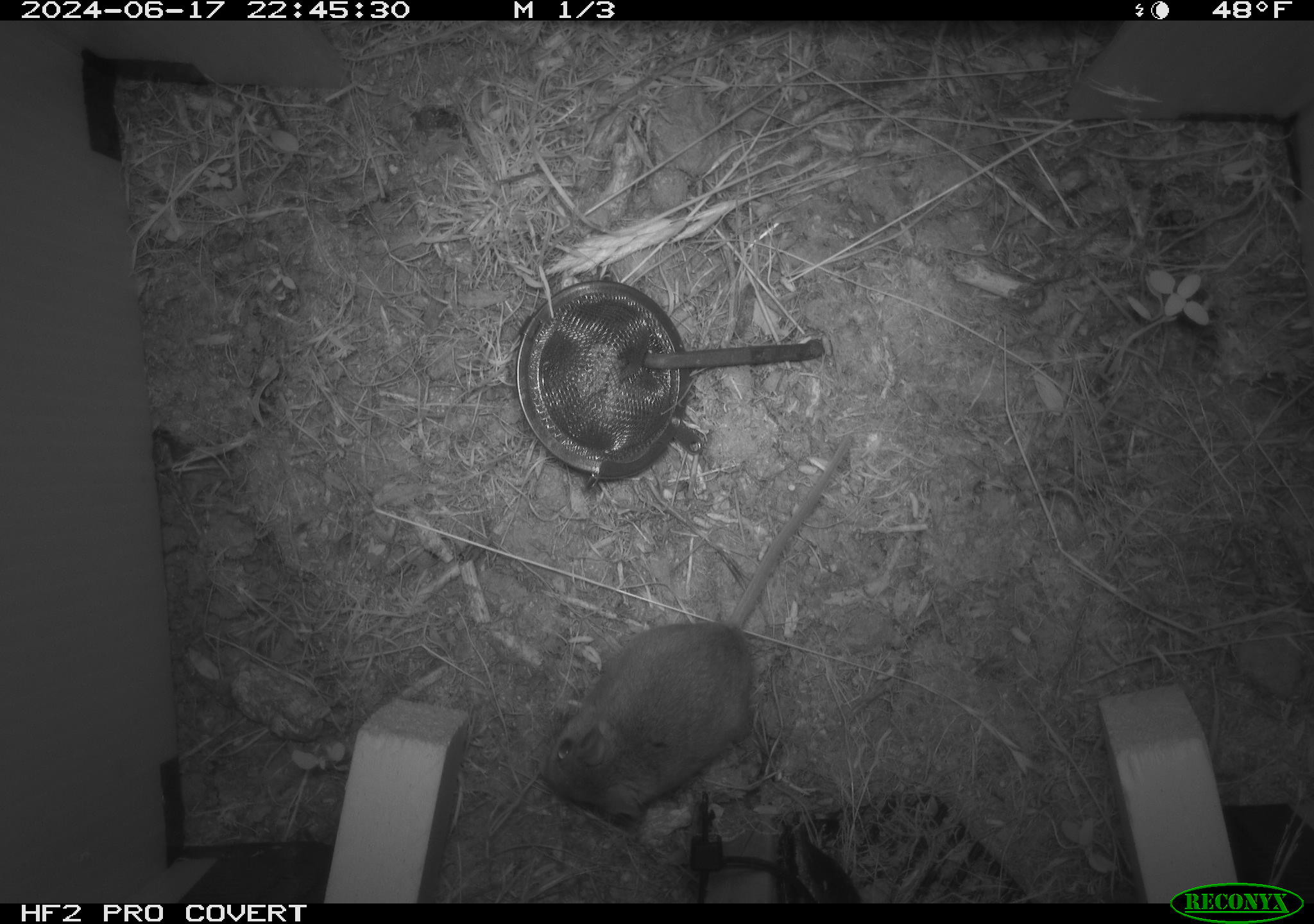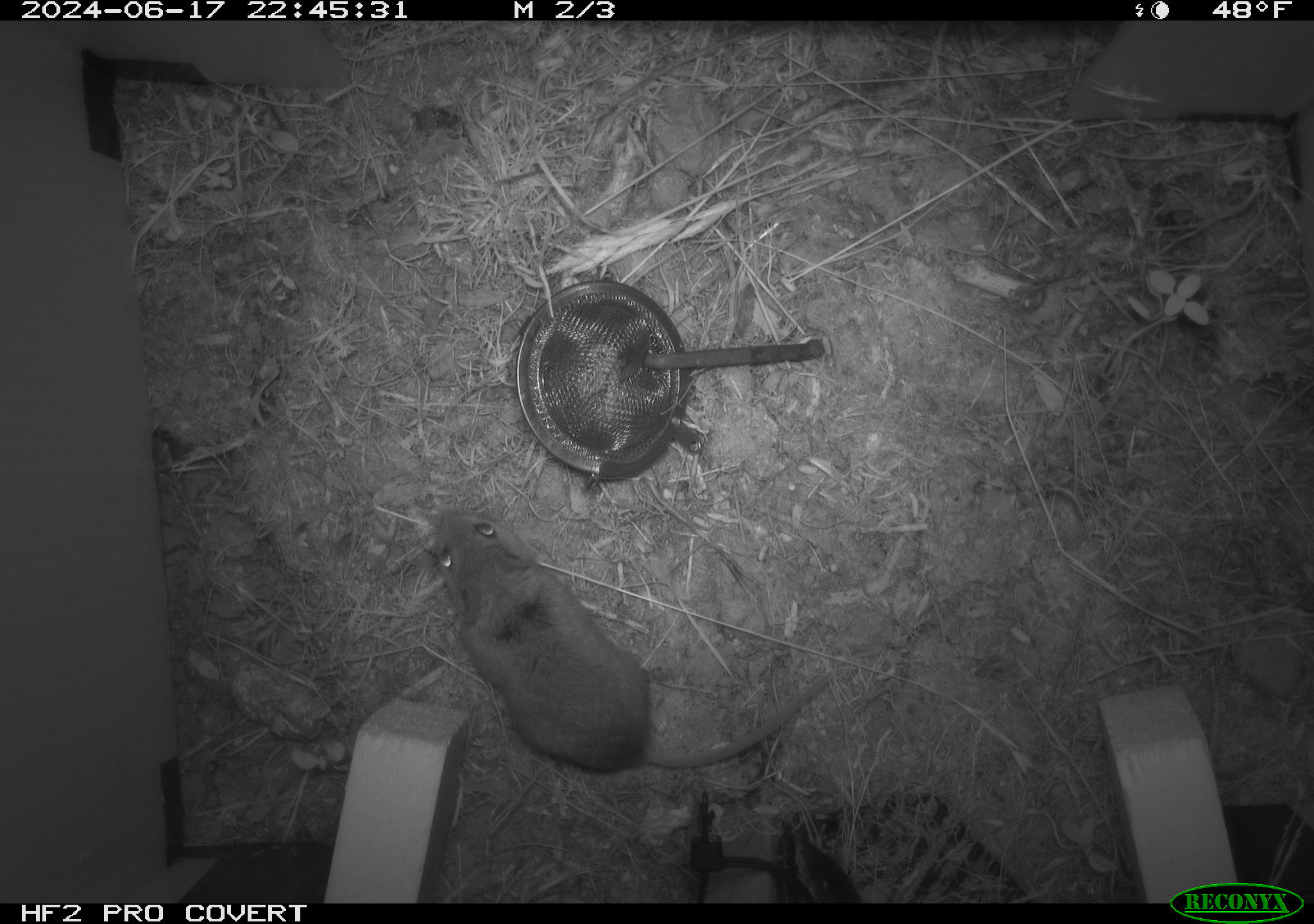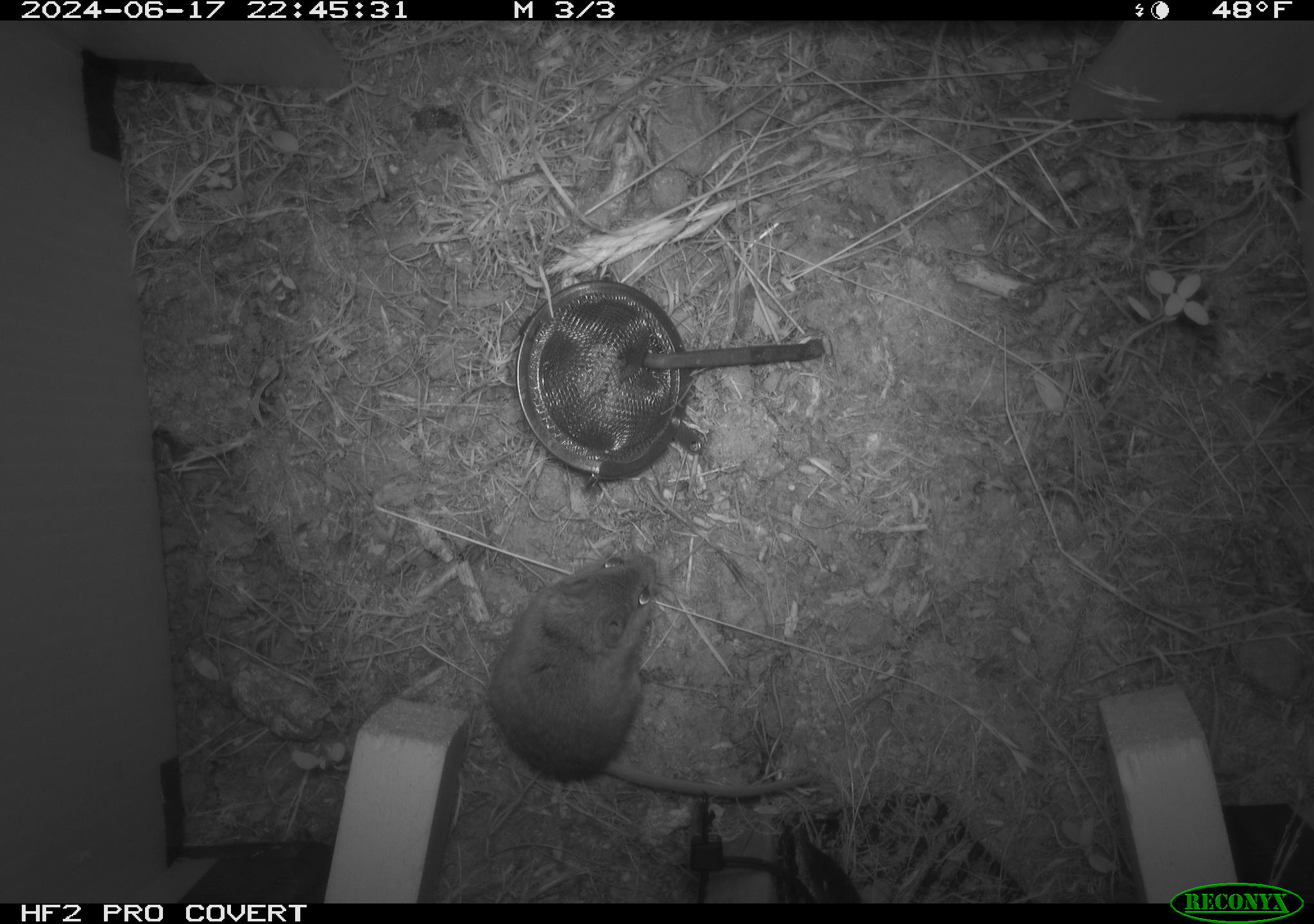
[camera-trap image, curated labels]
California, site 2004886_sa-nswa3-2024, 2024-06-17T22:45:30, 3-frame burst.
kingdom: Animalia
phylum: Chordata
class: Mammalia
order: Rodentia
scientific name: Rodentia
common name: rodent